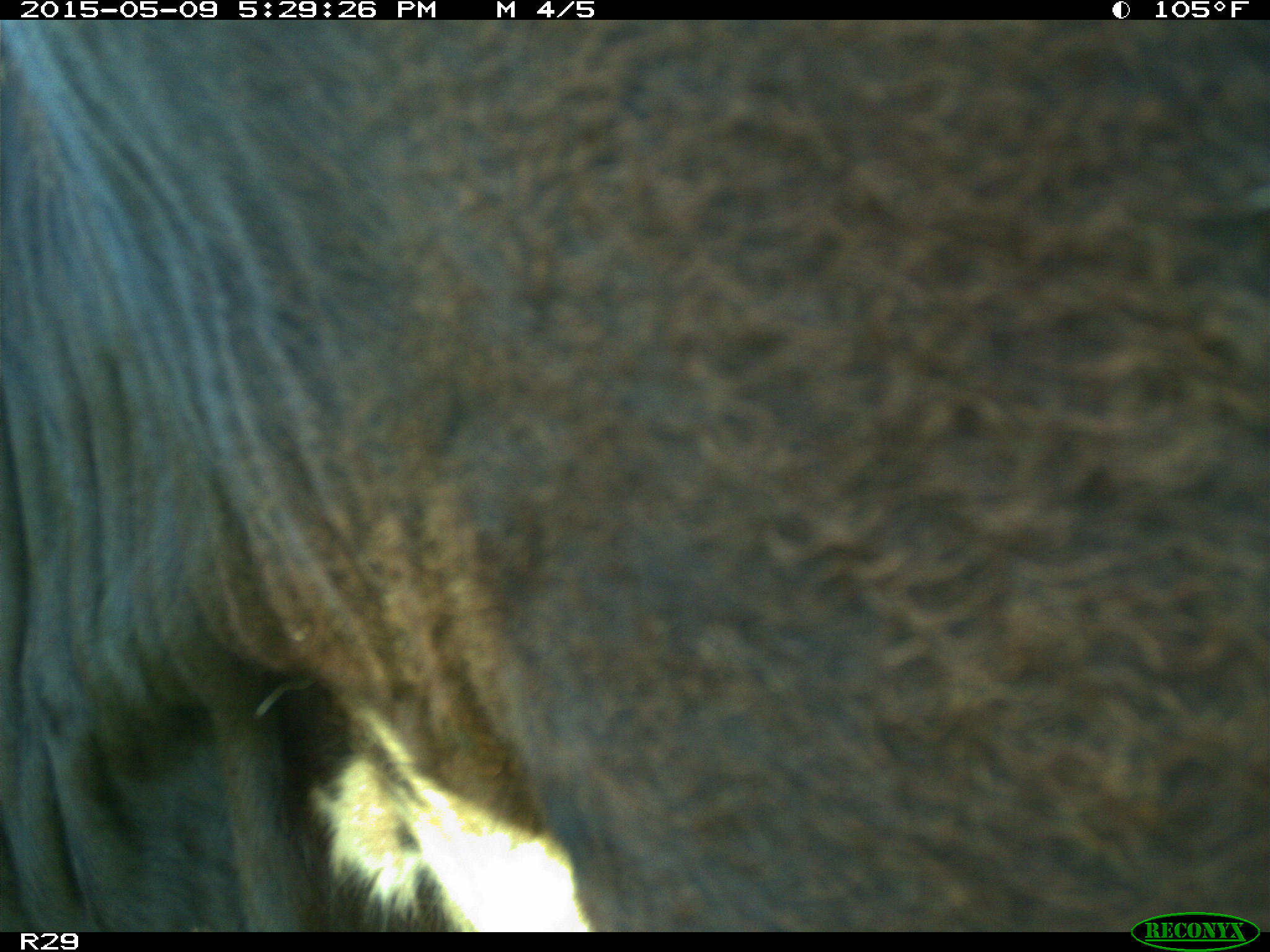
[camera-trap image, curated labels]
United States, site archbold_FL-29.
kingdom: Animalia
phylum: Chordata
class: Mammalia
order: Artiodactyla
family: Bovidae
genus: Bos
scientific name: Bos taurus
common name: domestic cow